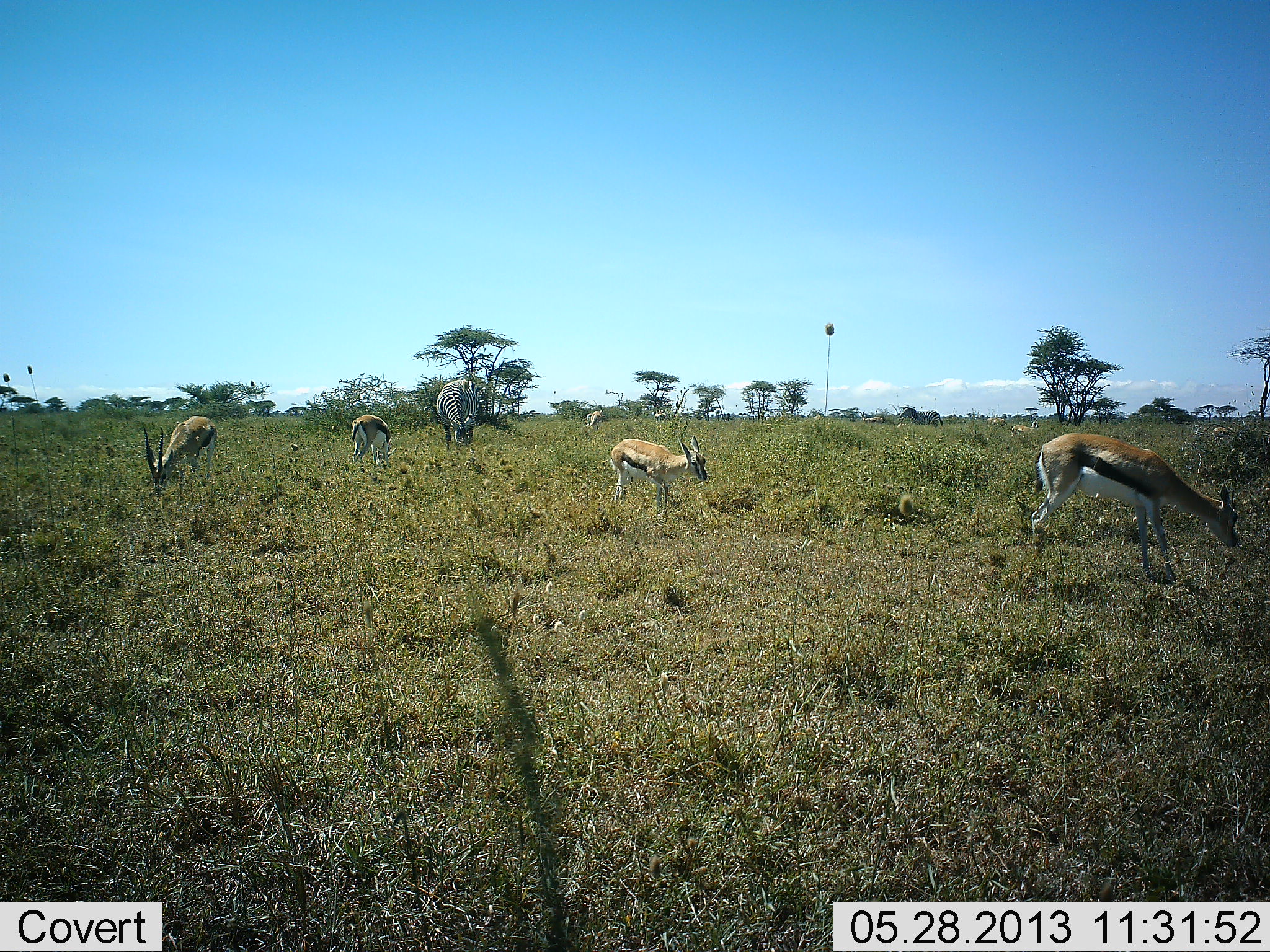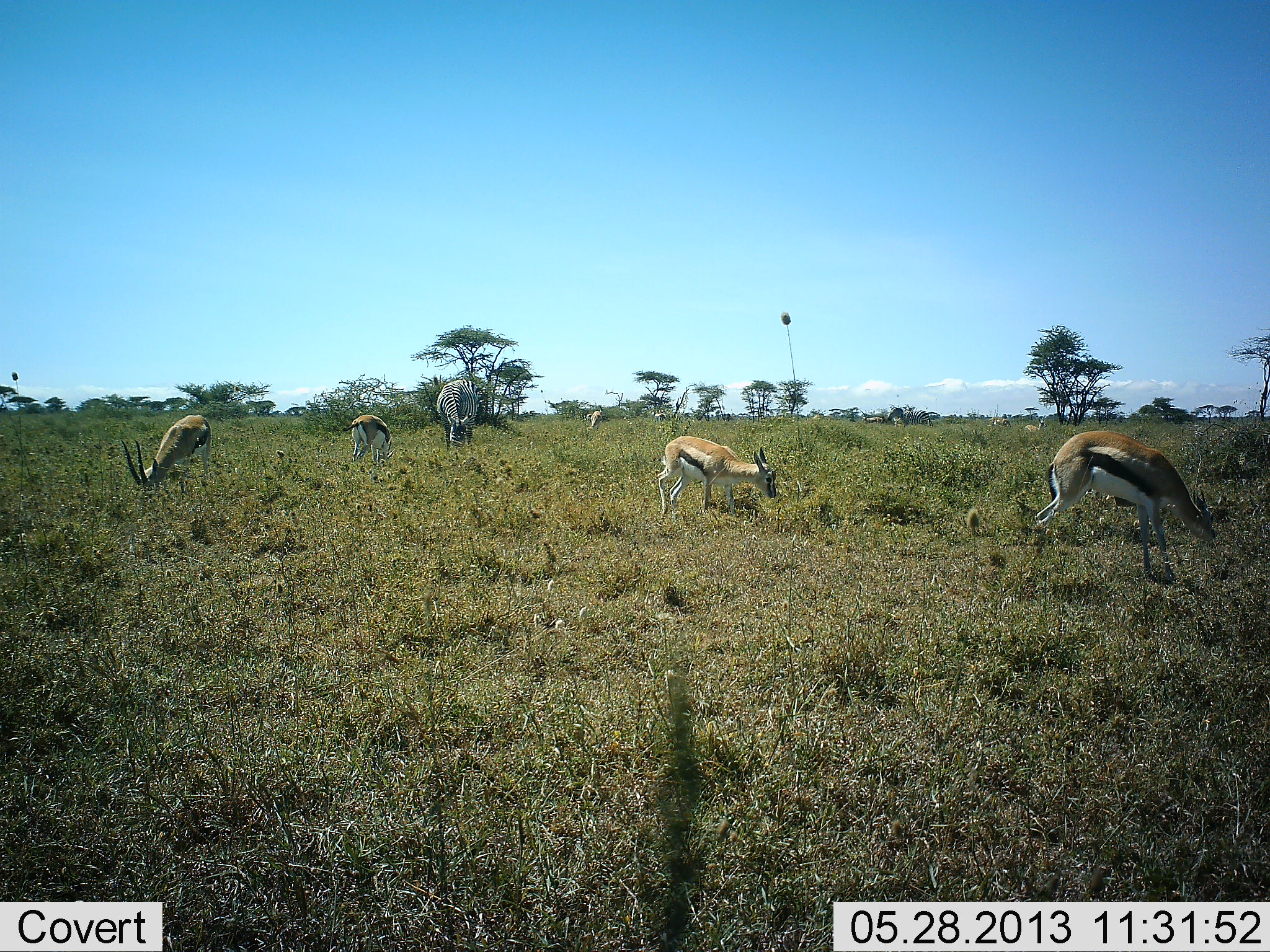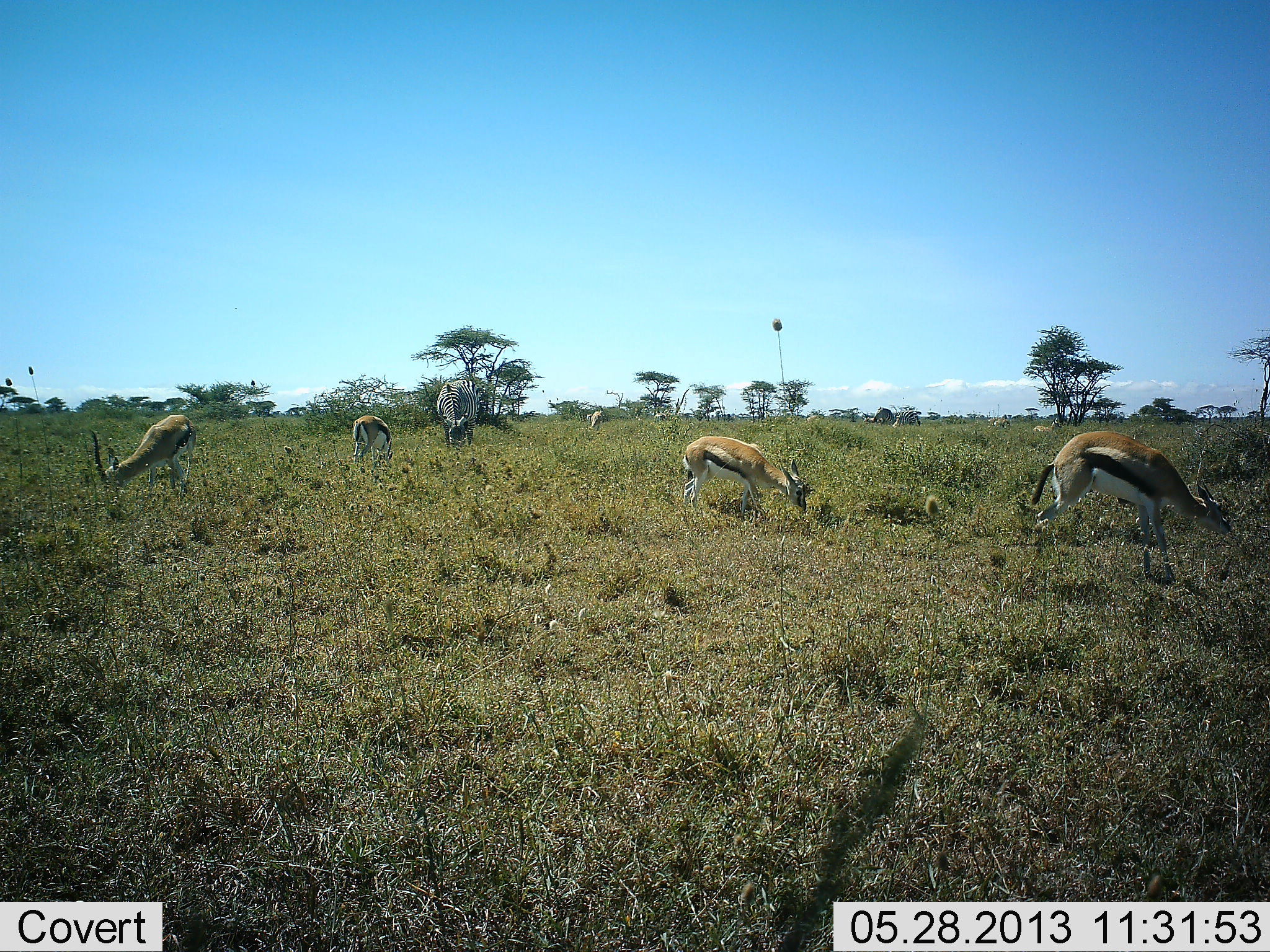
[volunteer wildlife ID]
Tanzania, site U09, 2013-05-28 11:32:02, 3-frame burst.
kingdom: Animalia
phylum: Chordata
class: Mammalia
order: Artiodactyla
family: Bovidae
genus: Eudorcas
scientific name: Eudorcas thomsonii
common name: thomson's gazelle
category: gazellethomsons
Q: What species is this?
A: Gazellethomsons (thomson's gazelle) (Eudorcas thomsonii).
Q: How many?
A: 5.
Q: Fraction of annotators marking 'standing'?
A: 30%.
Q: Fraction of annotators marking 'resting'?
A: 3%.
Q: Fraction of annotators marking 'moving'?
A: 23%.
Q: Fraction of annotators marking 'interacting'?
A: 0%.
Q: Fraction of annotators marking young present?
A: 7%.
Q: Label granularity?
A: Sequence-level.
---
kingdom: Animalia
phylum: Chordata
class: Mammalia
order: Perissodactyla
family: Equidae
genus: Equus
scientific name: Equus quagga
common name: plains zebra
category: zebra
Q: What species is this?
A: Zebra (plains zebra) (Equus quagga).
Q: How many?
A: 2.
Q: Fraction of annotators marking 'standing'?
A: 14%.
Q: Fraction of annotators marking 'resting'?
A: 0%.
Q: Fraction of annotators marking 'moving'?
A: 36%.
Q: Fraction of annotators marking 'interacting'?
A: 0%.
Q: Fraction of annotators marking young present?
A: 0%.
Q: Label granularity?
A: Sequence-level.